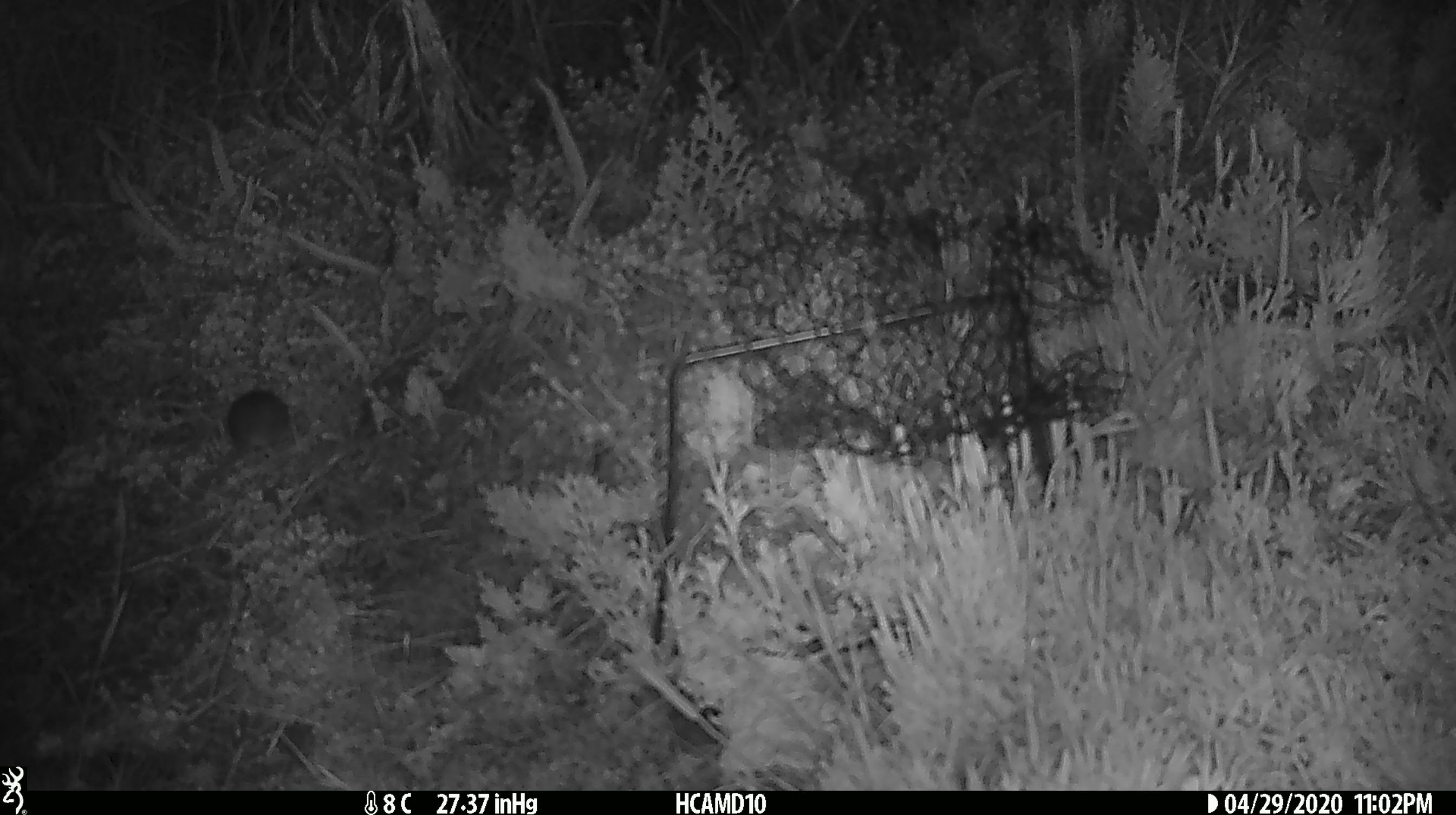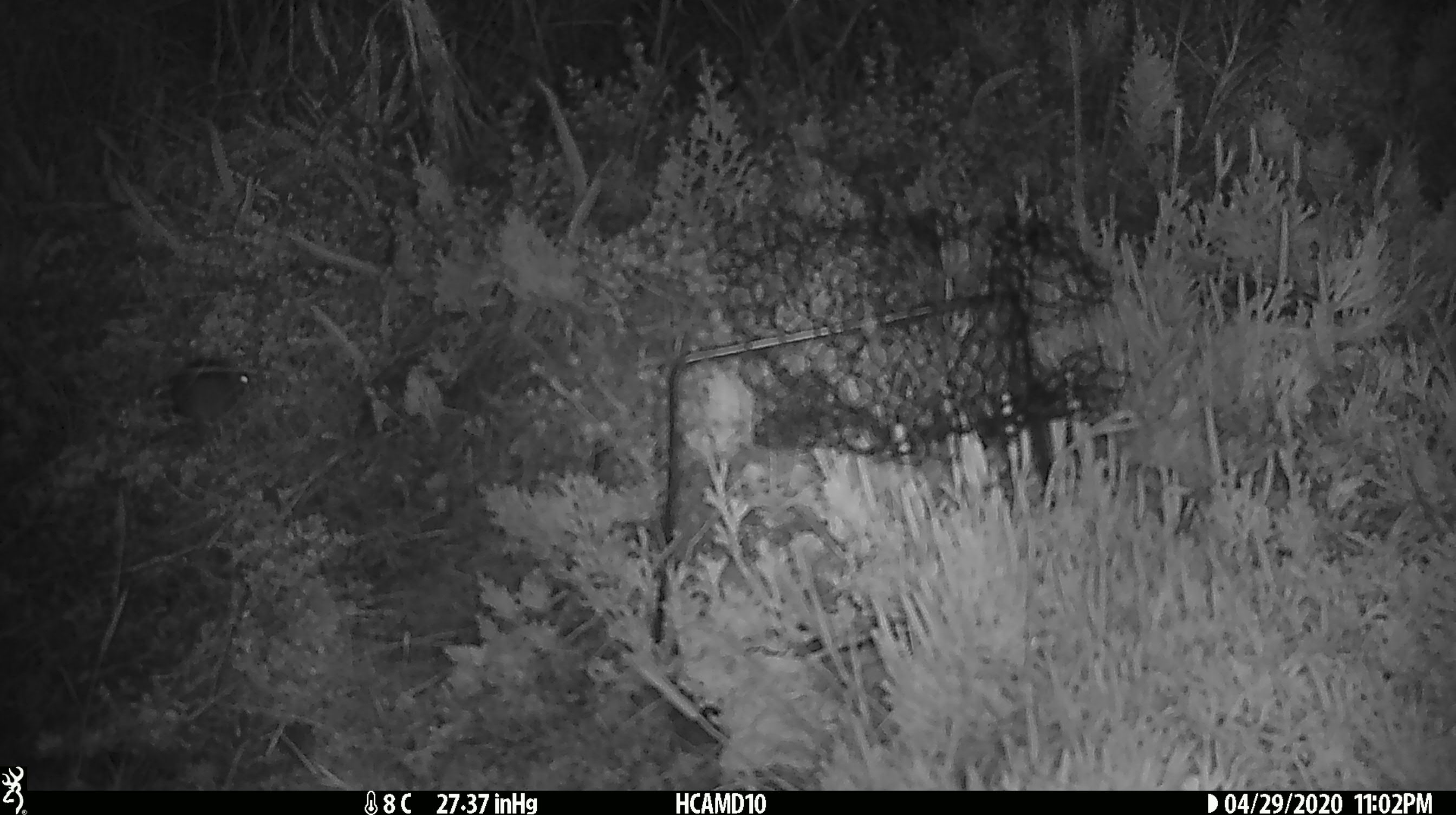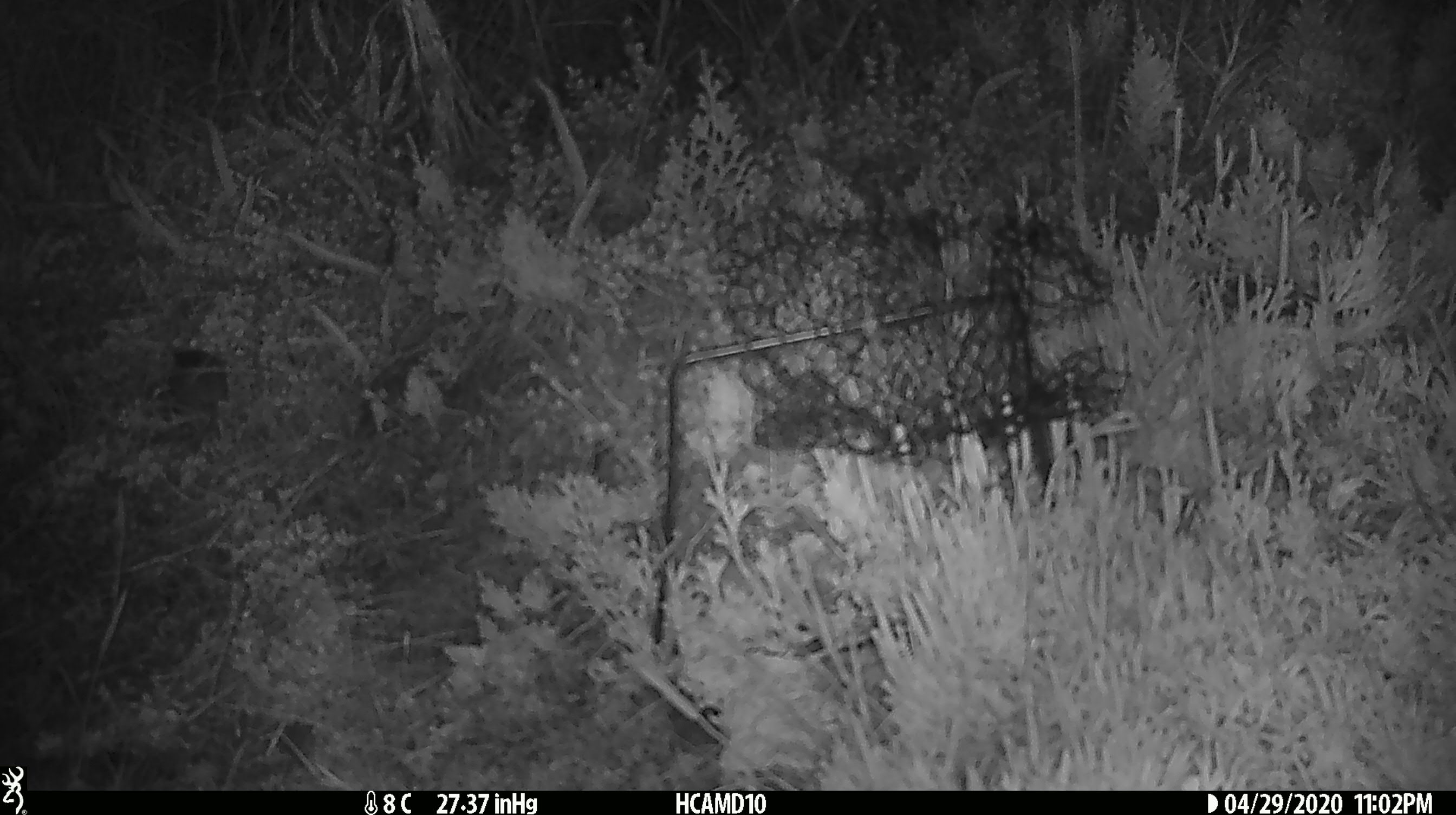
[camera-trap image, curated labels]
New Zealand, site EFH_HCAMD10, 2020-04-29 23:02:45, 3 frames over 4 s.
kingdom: Animalia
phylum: Chordata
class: Mammalia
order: Rodentia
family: Muridae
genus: Mus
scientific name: Mus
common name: mouse